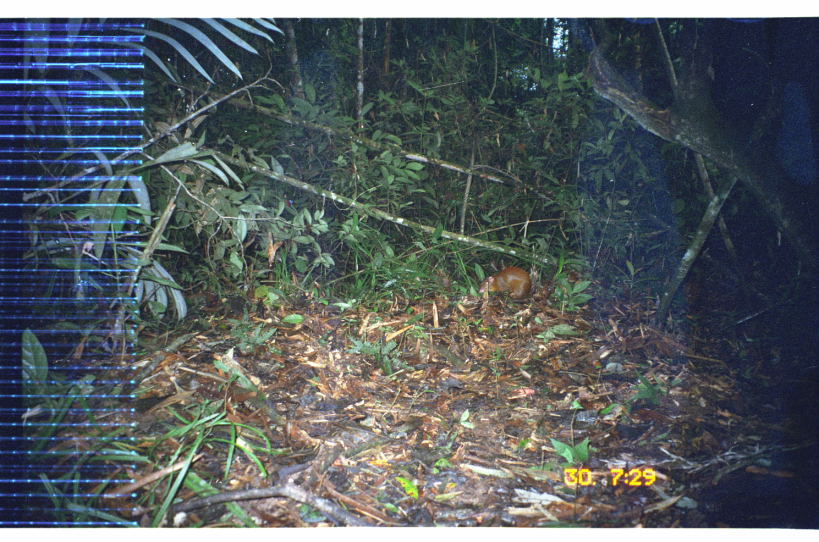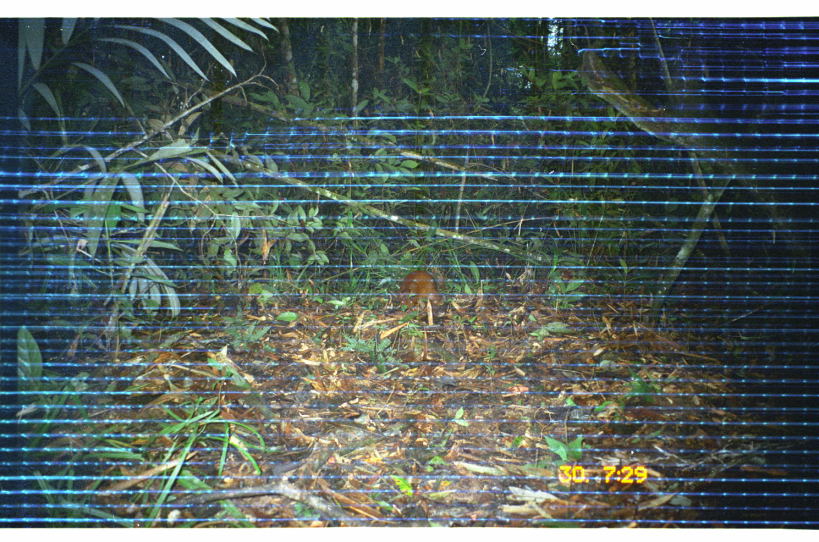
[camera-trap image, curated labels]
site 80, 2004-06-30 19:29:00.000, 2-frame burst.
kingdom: Animalia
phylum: Chordata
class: Mammalia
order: Rodentia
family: Dasyproctidae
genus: Dasyprocta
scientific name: Dasyprocta punctata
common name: central american agouti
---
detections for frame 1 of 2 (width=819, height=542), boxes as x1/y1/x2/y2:
dasyprocta punctata: 478/267/533/299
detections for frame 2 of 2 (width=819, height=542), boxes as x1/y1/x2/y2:
dasyprocta punctata: 400/271/442/306